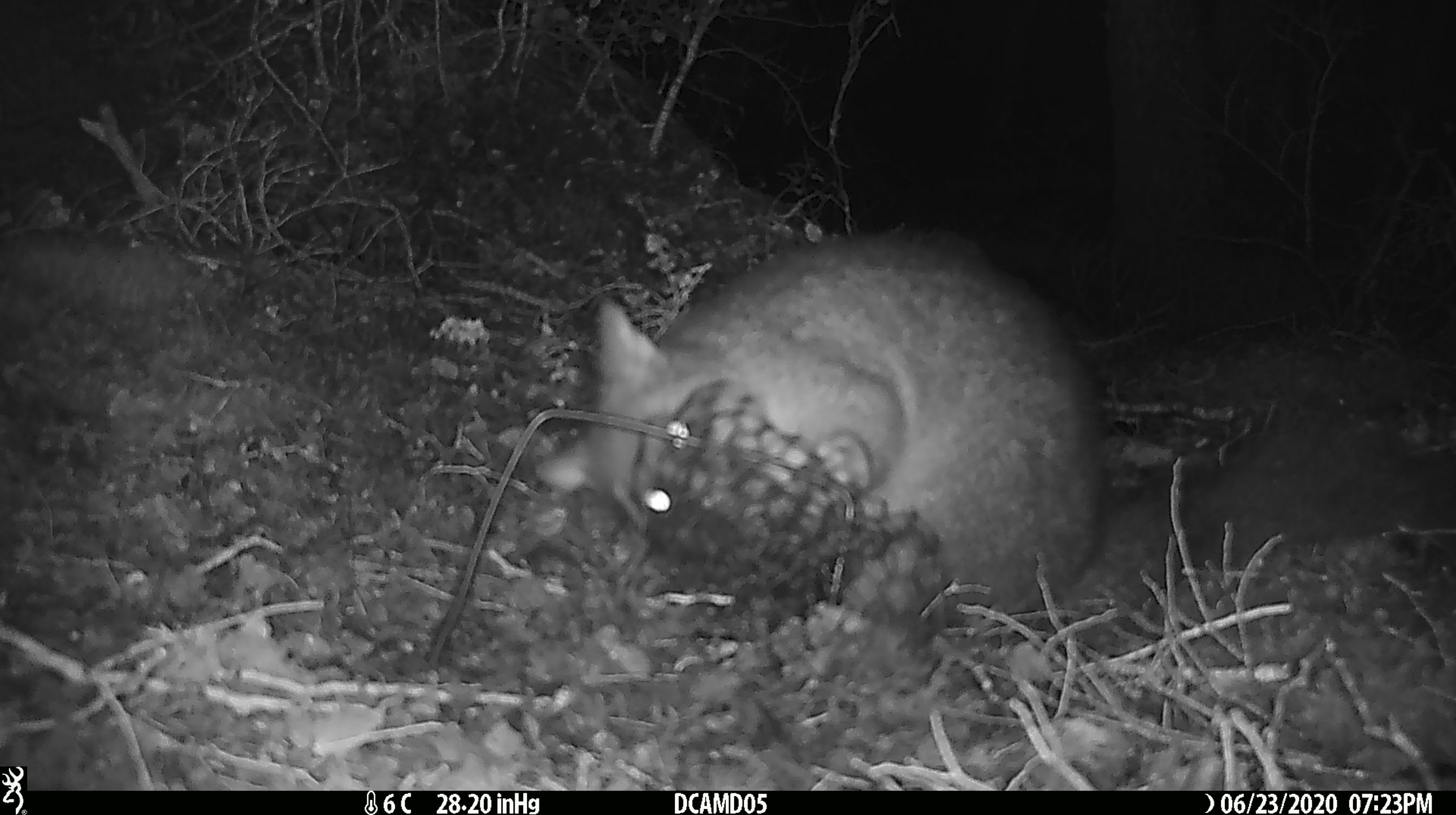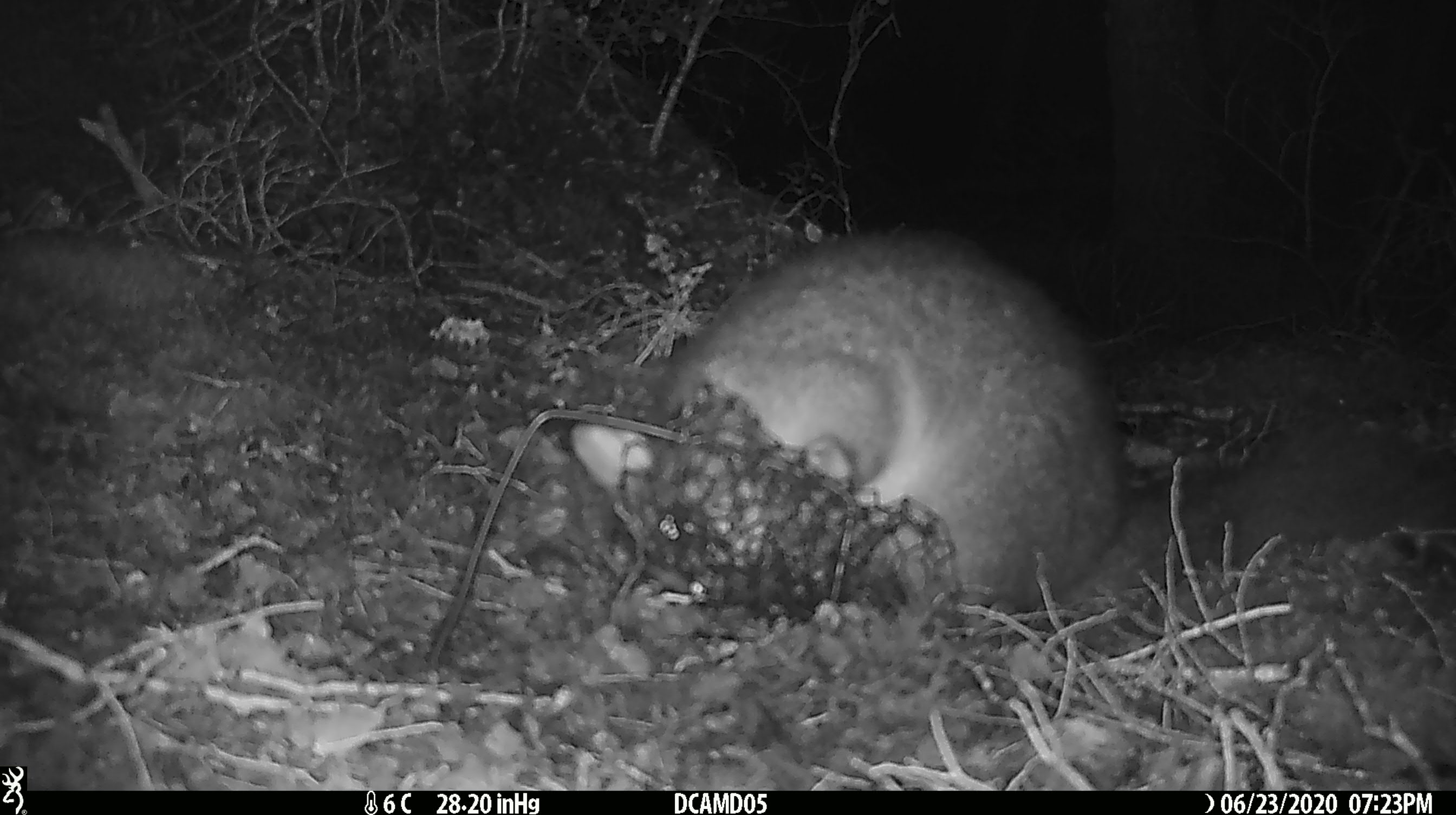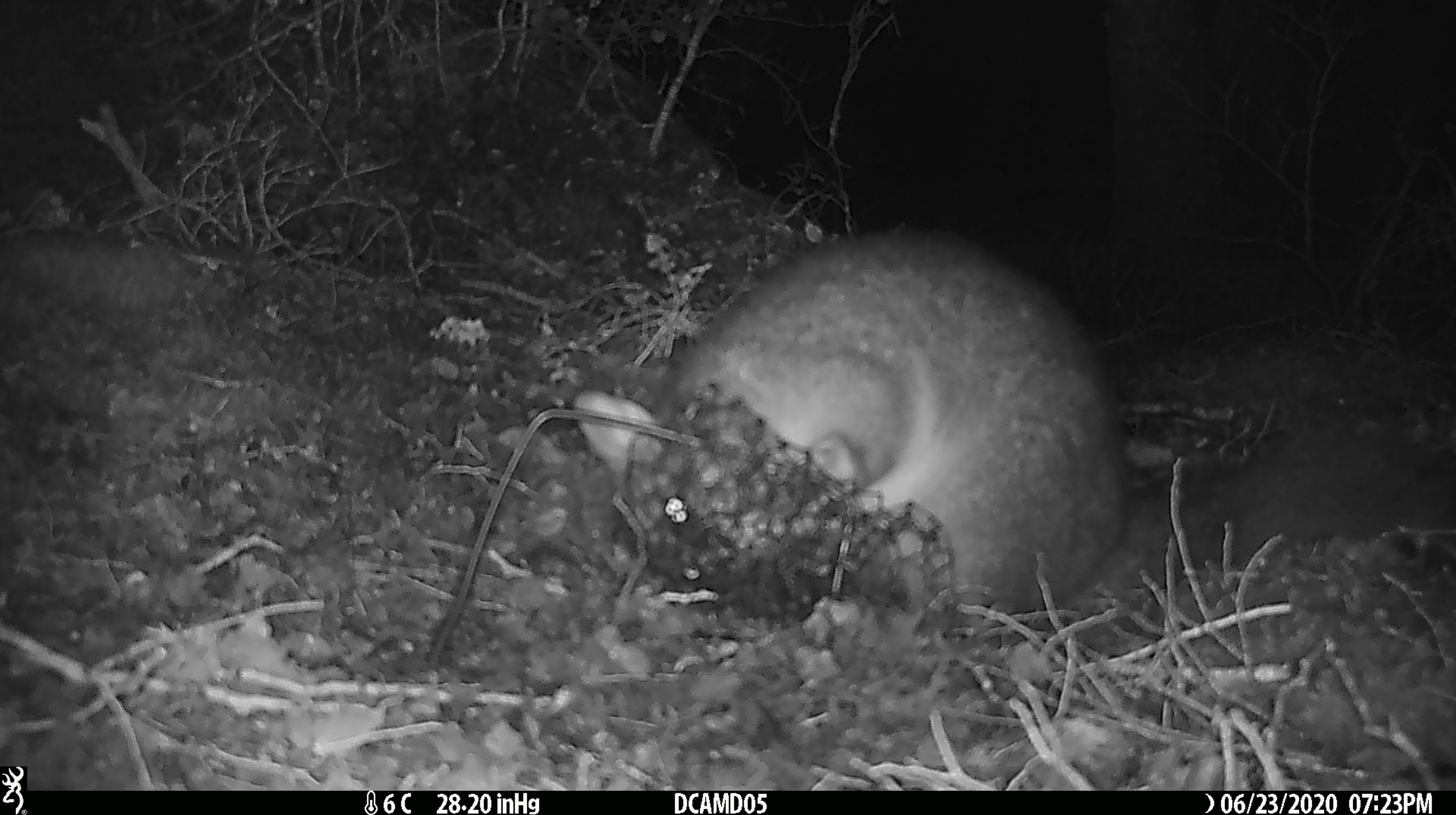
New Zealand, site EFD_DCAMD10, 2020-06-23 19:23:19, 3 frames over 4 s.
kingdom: Animalia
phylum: Chordata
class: Mammalia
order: Diprotodontia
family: Phalangeridae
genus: Trichosurus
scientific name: Trichosurus vulpecula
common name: common brushtail possum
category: possum